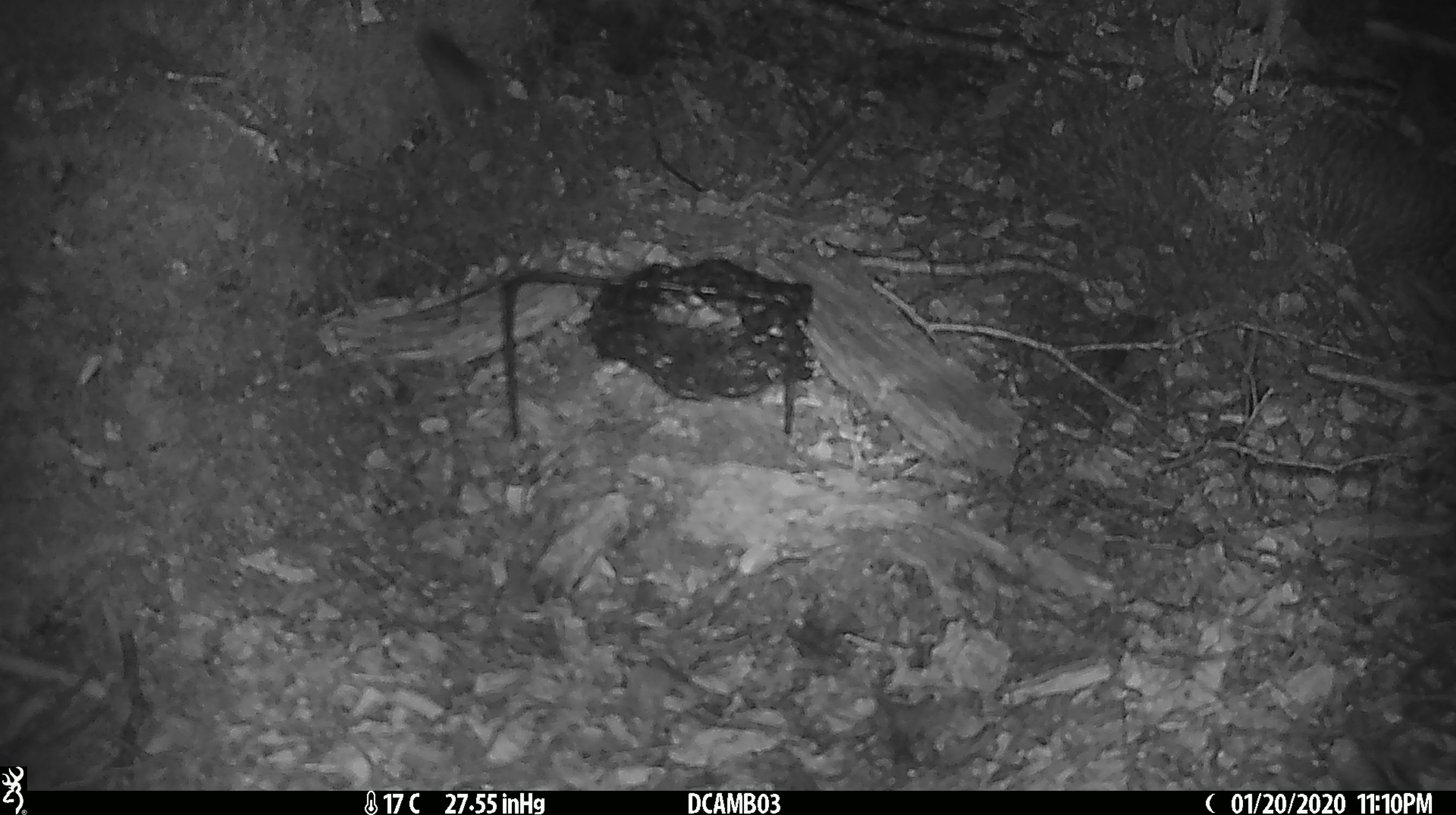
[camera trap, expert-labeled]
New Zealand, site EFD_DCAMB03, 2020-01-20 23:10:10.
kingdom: Animalia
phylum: Chordata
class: Mammalia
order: Rodentia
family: Muridae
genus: Mus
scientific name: Mus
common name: mouse